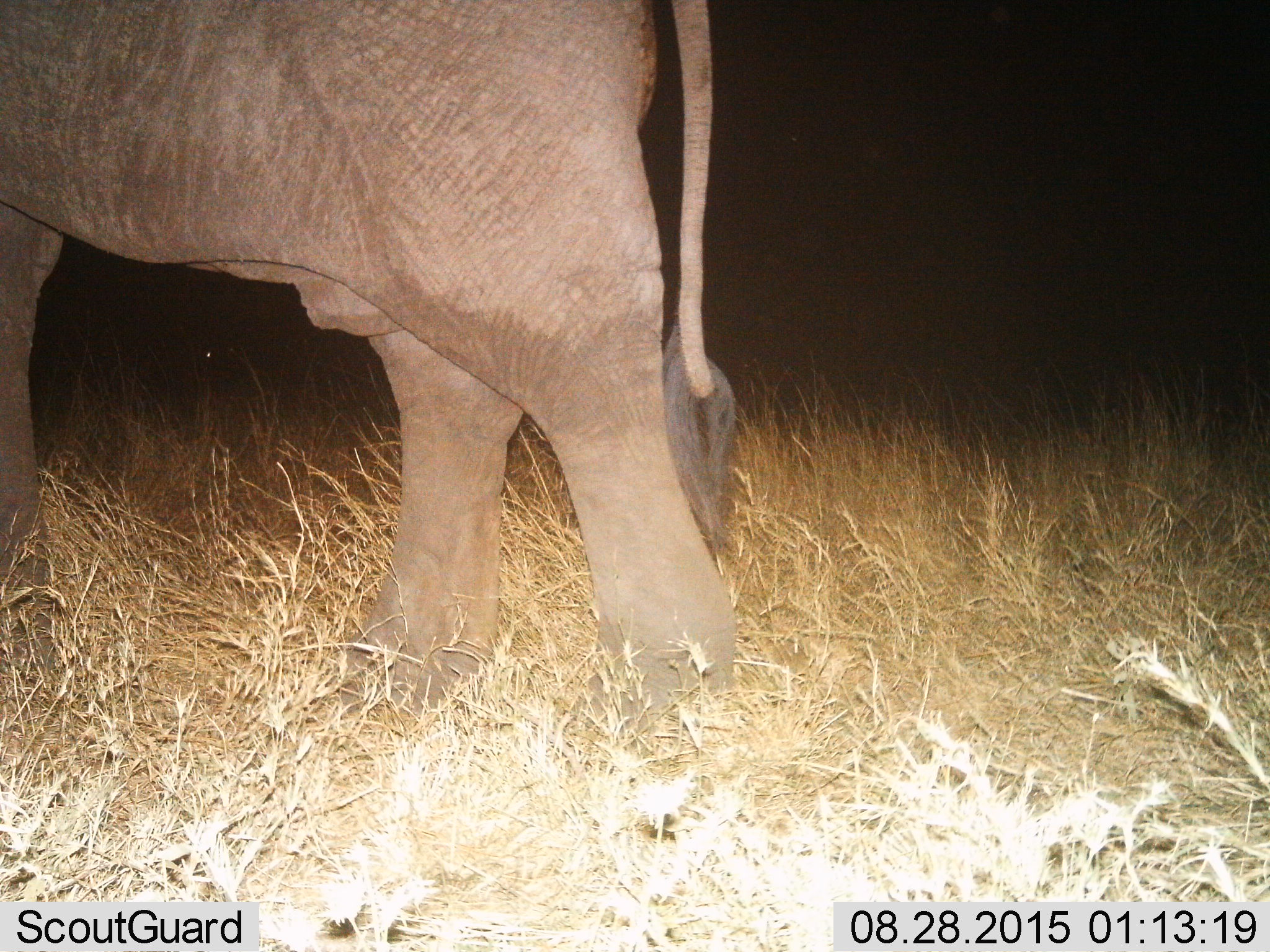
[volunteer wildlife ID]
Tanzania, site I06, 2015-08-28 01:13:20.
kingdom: Animalia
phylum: Chordata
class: Mammalia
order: Proboscidea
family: Elephantidae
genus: Loxodonta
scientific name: Loxodonta africana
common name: african bush elephant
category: elephant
Elephant (african bush elephant) (Loxodonta africana), count 1. Behavior (volunteer vote fractions): standing 38%, resting 0%, moving 88%, interacting 0%. Young present (vote fraction): 0%. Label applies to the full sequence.